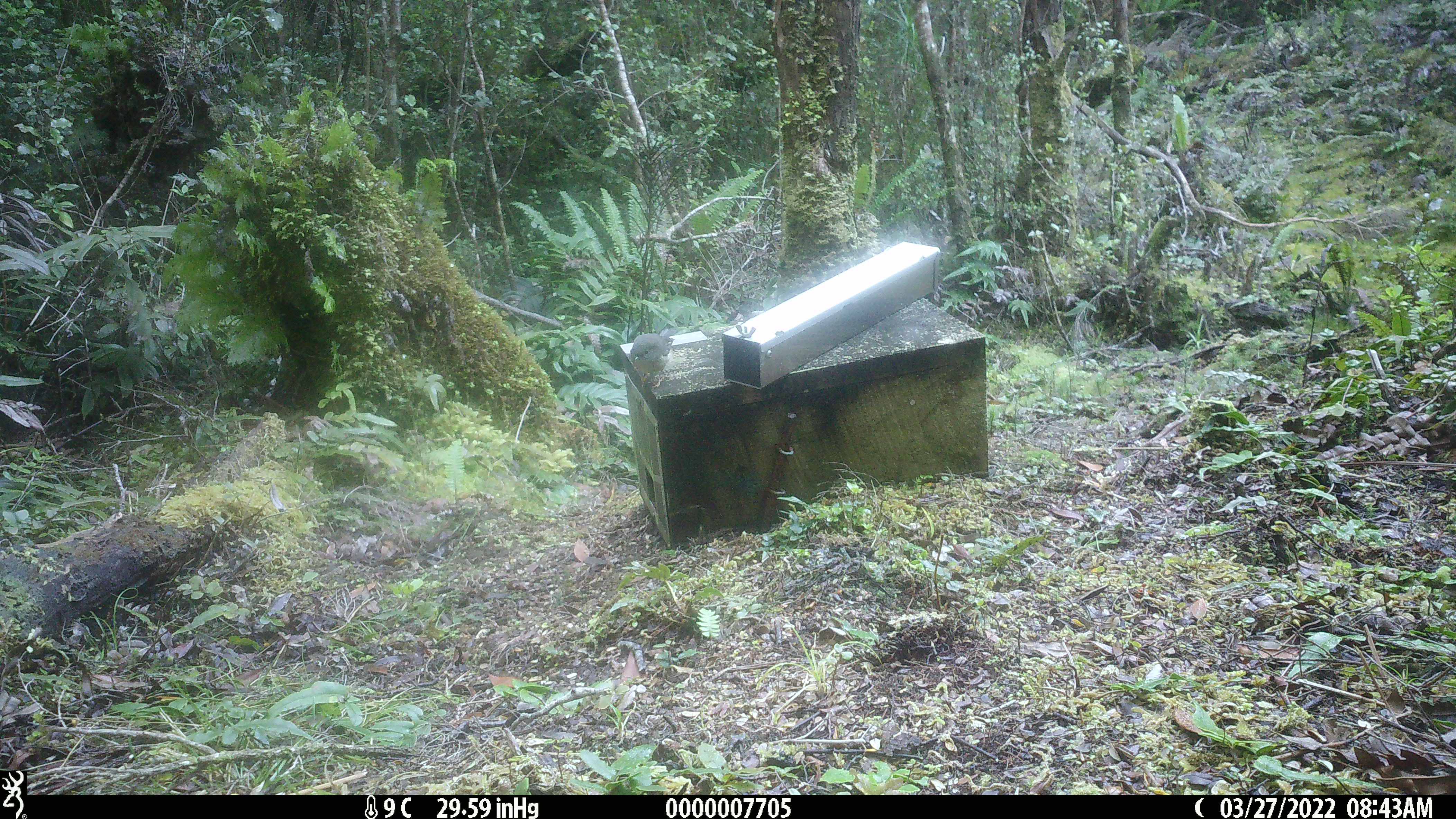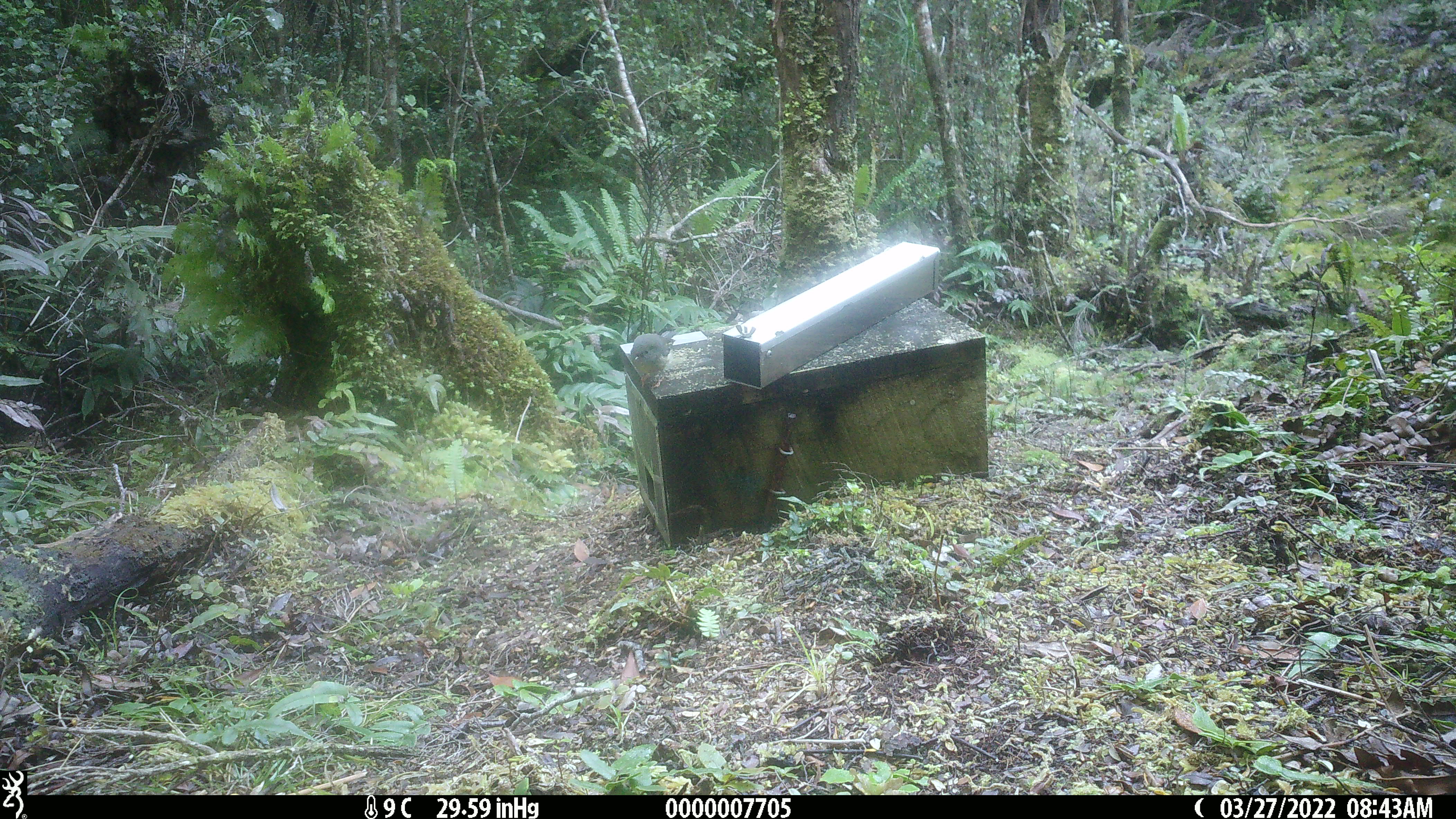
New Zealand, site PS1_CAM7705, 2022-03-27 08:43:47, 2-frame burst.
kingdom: Animalia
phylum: Chordata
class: Aves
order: Passeriformes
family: Petroicidae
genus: Petroica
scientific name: Petroica macrocephala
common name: tomtit